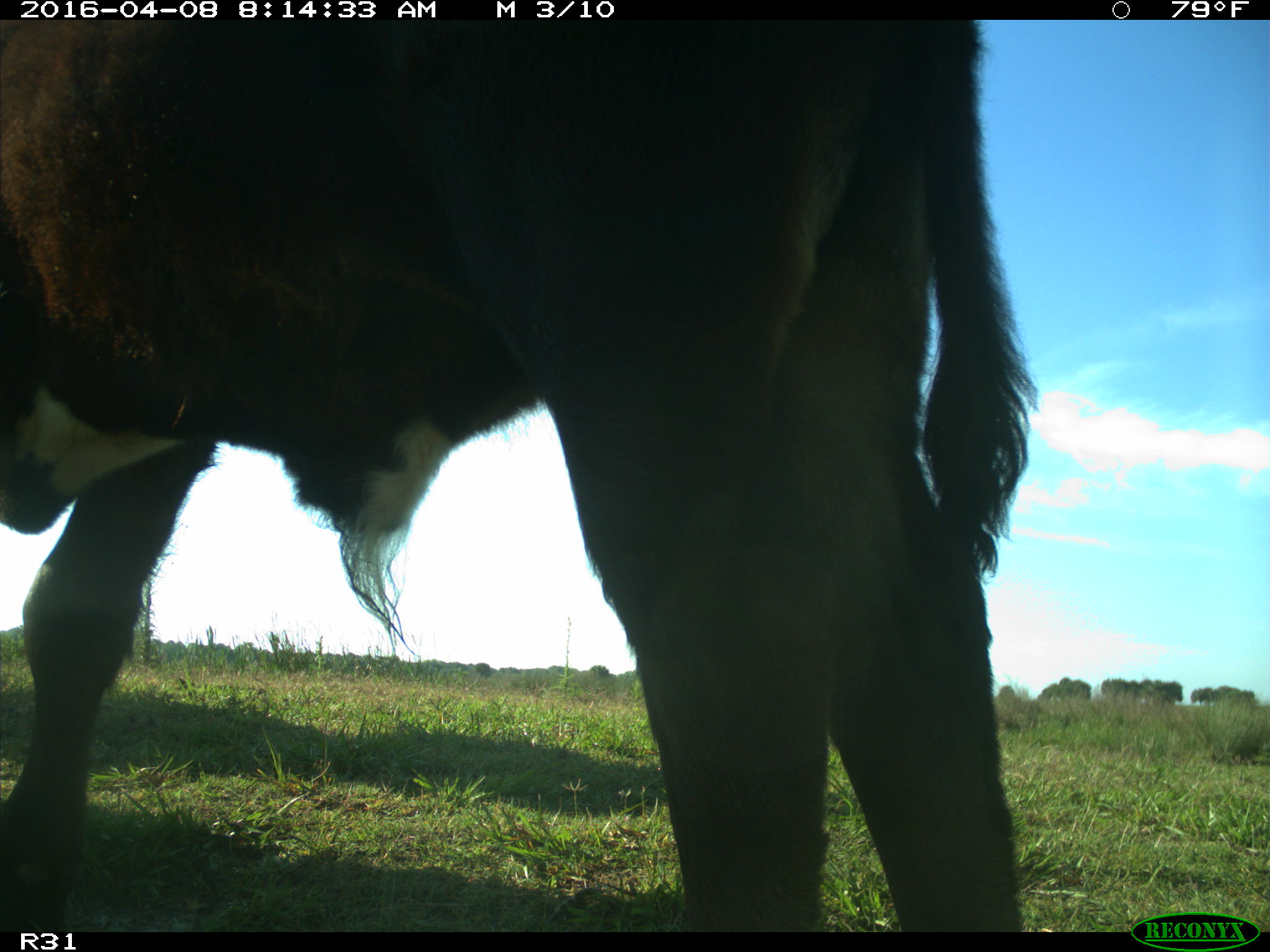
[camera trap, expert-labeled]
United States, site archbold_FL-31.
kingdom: Animalia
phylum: Chordata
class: Mammalia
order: Artiodactyla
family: Bovidae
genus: Bos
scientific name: Bos taurus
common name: domestic cow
Bos taurus (domestic cow).